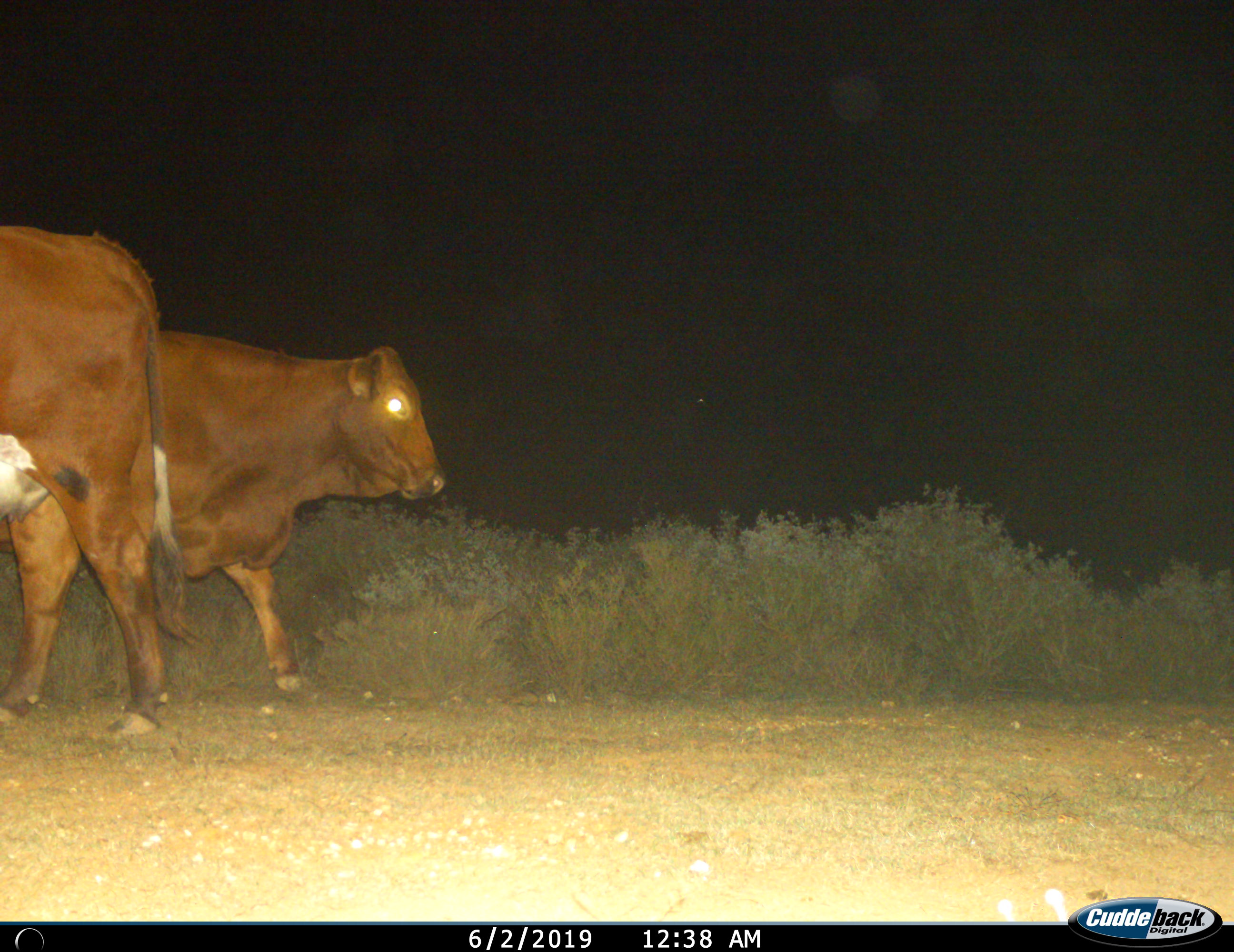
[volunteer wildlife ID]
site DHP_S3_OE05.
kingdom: Animalia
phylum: Chordata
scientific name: Vertebrata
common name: domestic animal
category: domesticanimal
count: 2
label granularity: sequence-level